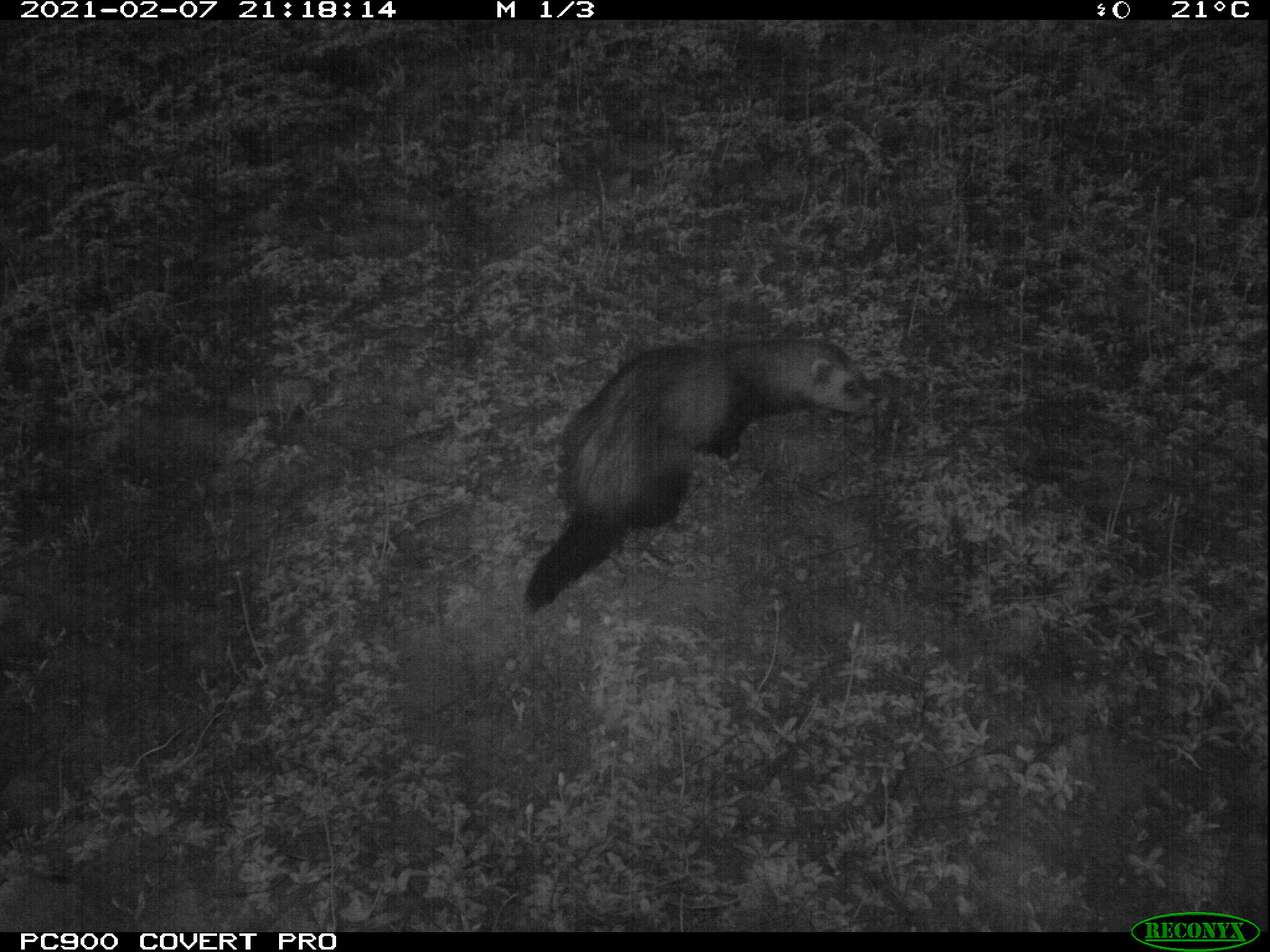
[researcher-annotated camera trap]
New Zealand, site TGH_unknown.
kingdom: Animalia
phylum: Chordata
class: Mammalia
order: Carnivora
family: Mustelidae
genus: Mustela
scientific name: Mustela furo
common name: ferret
Ferret (Mustela furo).